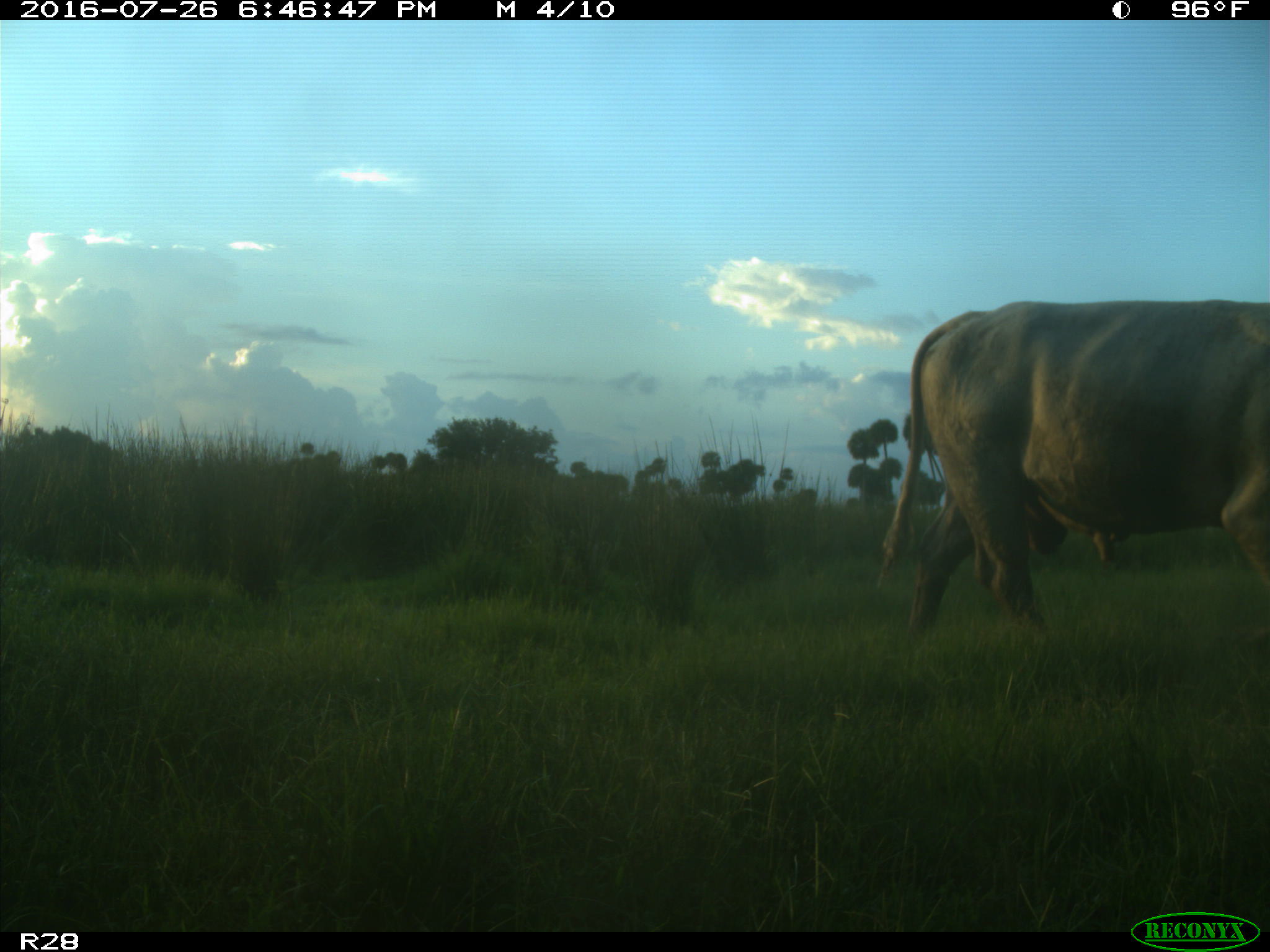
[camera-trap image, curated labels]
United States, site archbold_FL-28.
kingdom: Animalia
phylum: Chordata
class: Mammalia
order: Artiodactyla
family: Bovidae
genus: Bos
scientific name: Bos taurus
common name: domestic cow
Bos taurus (domestic cow).